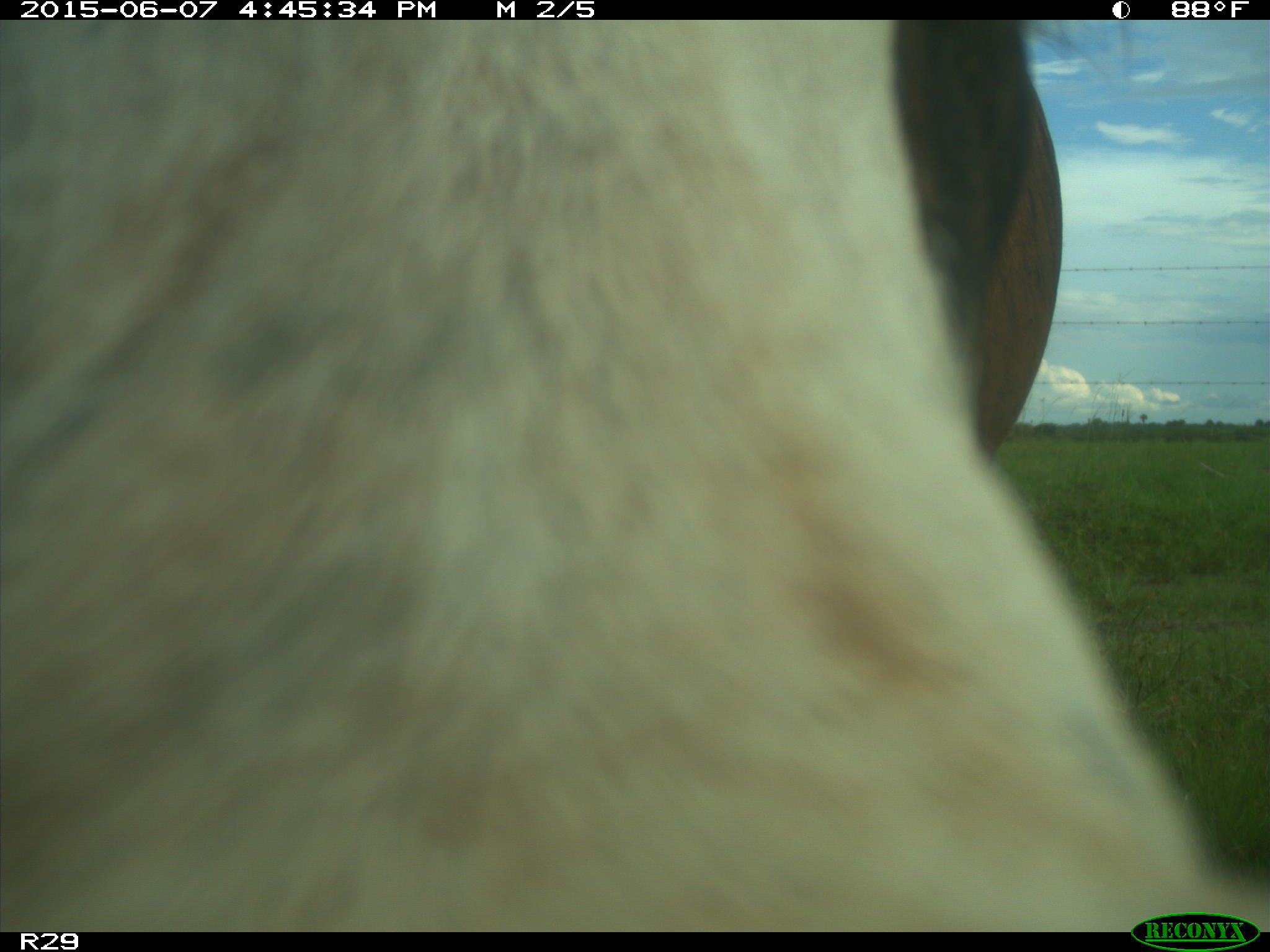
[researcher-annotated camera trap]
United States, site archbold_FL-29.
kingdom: Animalia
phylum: Chordata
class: Mammalia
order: Artiodactyla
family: Bovidae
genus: Bos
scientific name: Bos taurus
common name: domestic cow